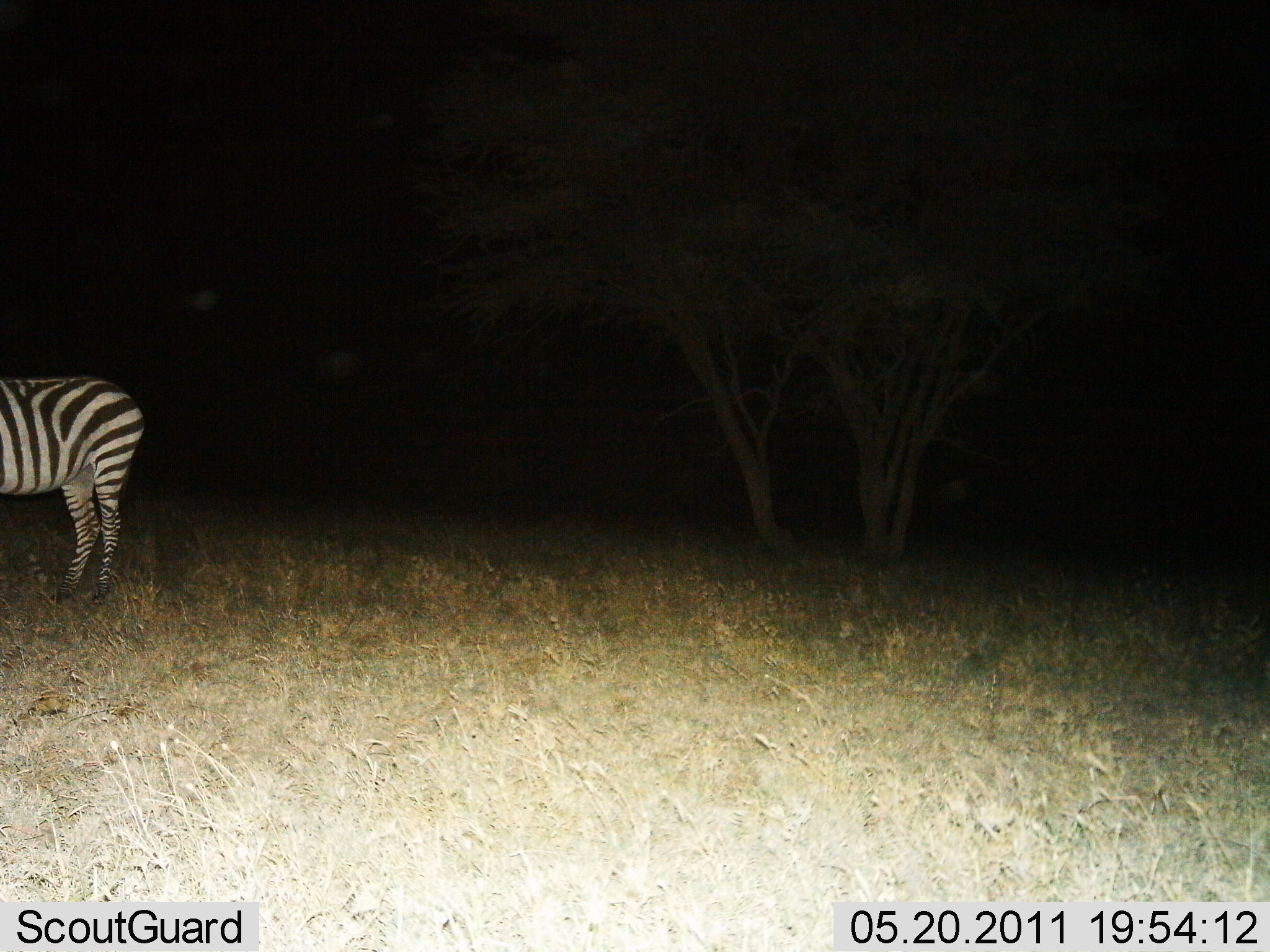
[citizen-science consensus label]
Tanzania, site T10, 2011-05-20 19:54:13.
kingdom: Animalia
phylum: Chordata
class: Mammalia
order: Perissodactyla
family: Equidae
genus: Equus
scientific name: Equus quagga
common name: plains zebra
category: zebra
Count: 1.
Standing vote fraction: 100%.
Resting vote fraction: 0%.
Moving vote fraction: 0%.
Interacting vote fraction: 0%.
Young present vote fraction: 0%.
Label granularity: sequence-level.